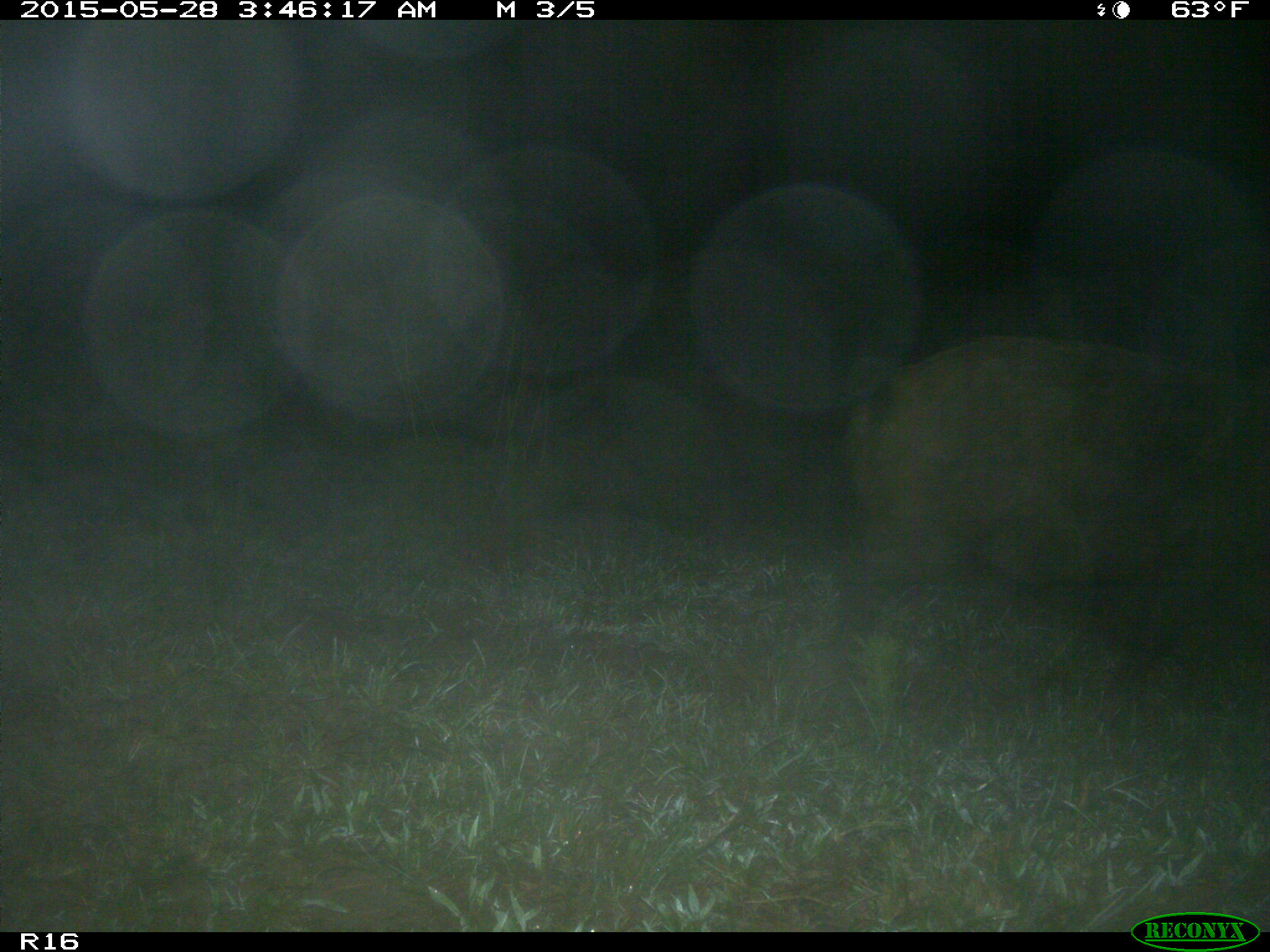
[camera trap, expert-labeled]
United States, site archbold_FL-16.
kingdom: Animalia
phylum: Chordata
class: Mammalia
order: Artiodactyla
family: Suidae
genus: Sus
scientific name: Sus scrofa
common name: wild boar